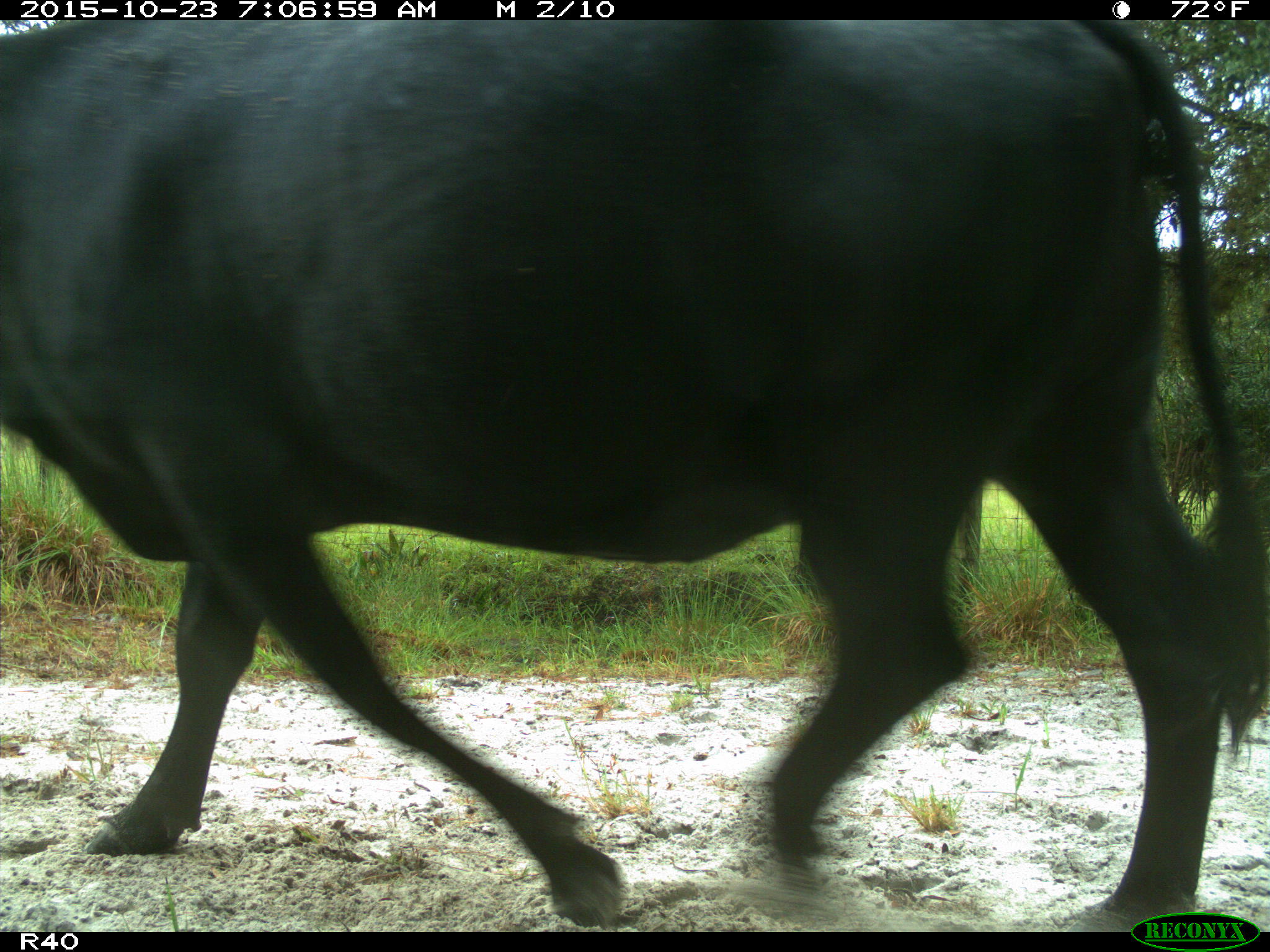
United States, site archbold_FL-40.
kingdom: Animalia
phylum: Chordata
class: Mammalia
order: Artiodactyla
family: Bovidae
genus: Bos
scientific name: Bos taurus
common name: domestic cow